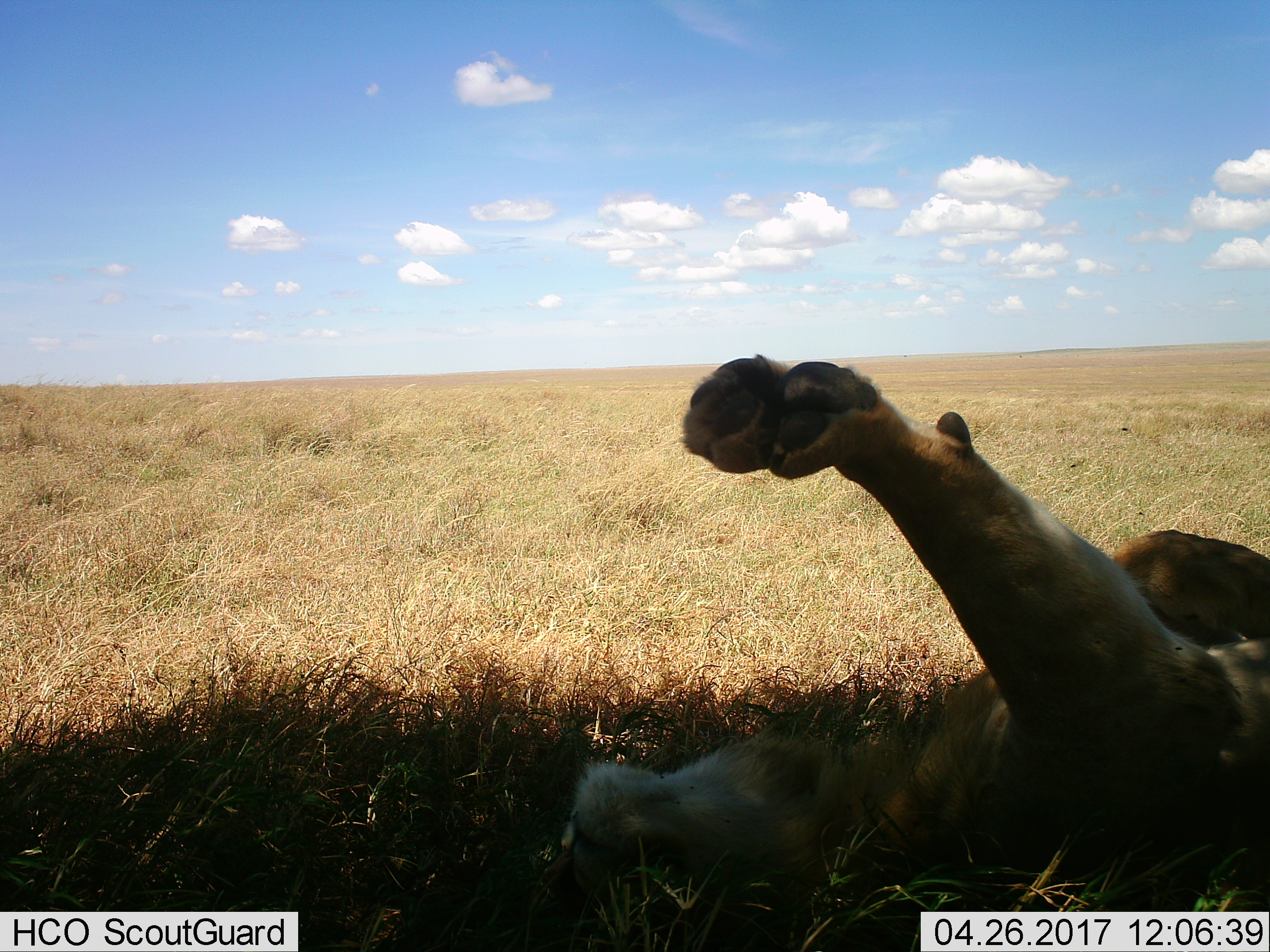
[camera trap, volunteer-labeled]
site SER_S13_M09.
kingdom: Animalia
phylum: Chordata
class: Mammalia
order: Carnivora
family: Felidae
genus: Panthera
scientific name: Panthera leo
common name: lion female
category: lionfemale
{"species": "lionfemale (lion female) (Panthera leo)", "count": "1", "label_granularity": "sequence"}